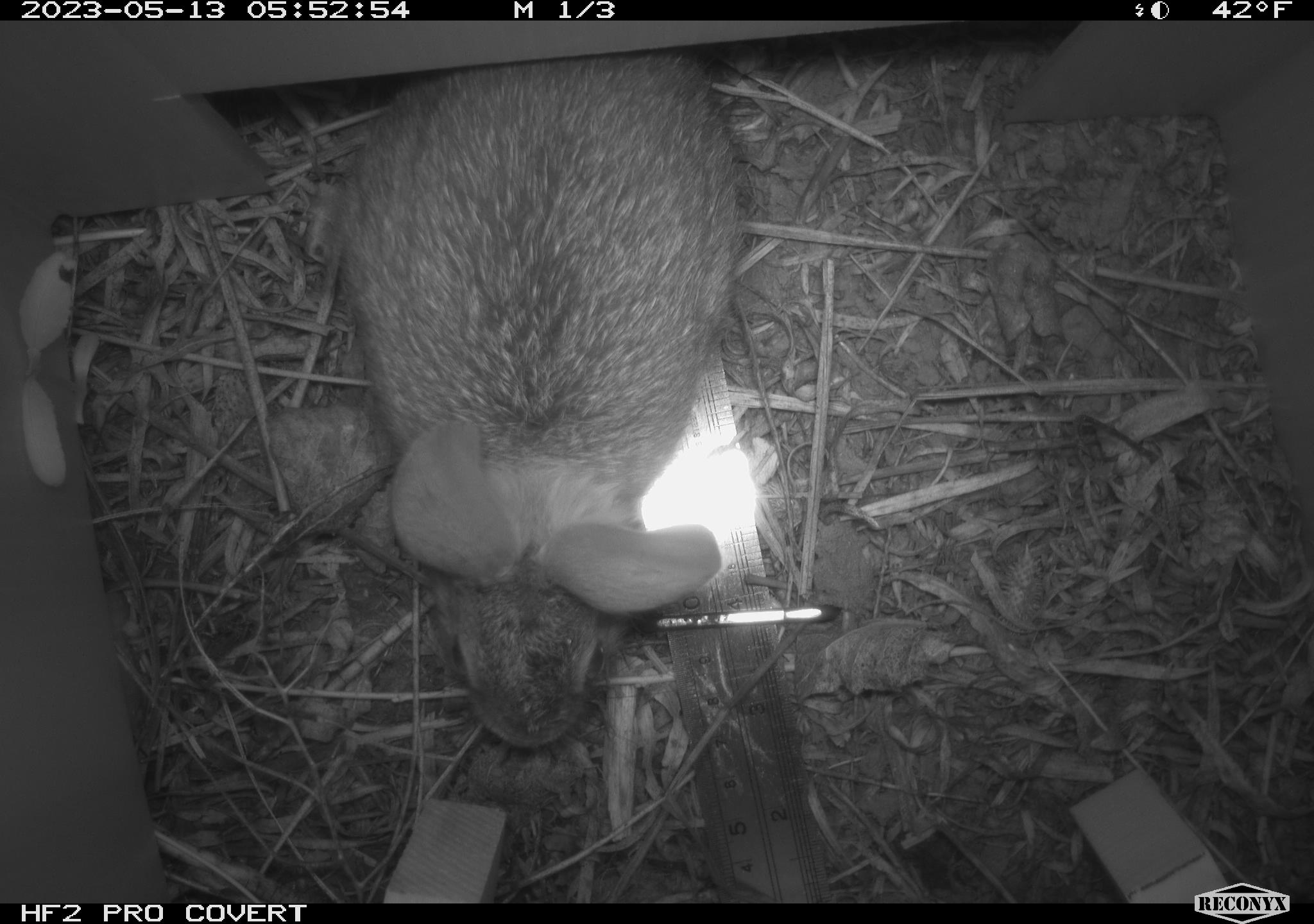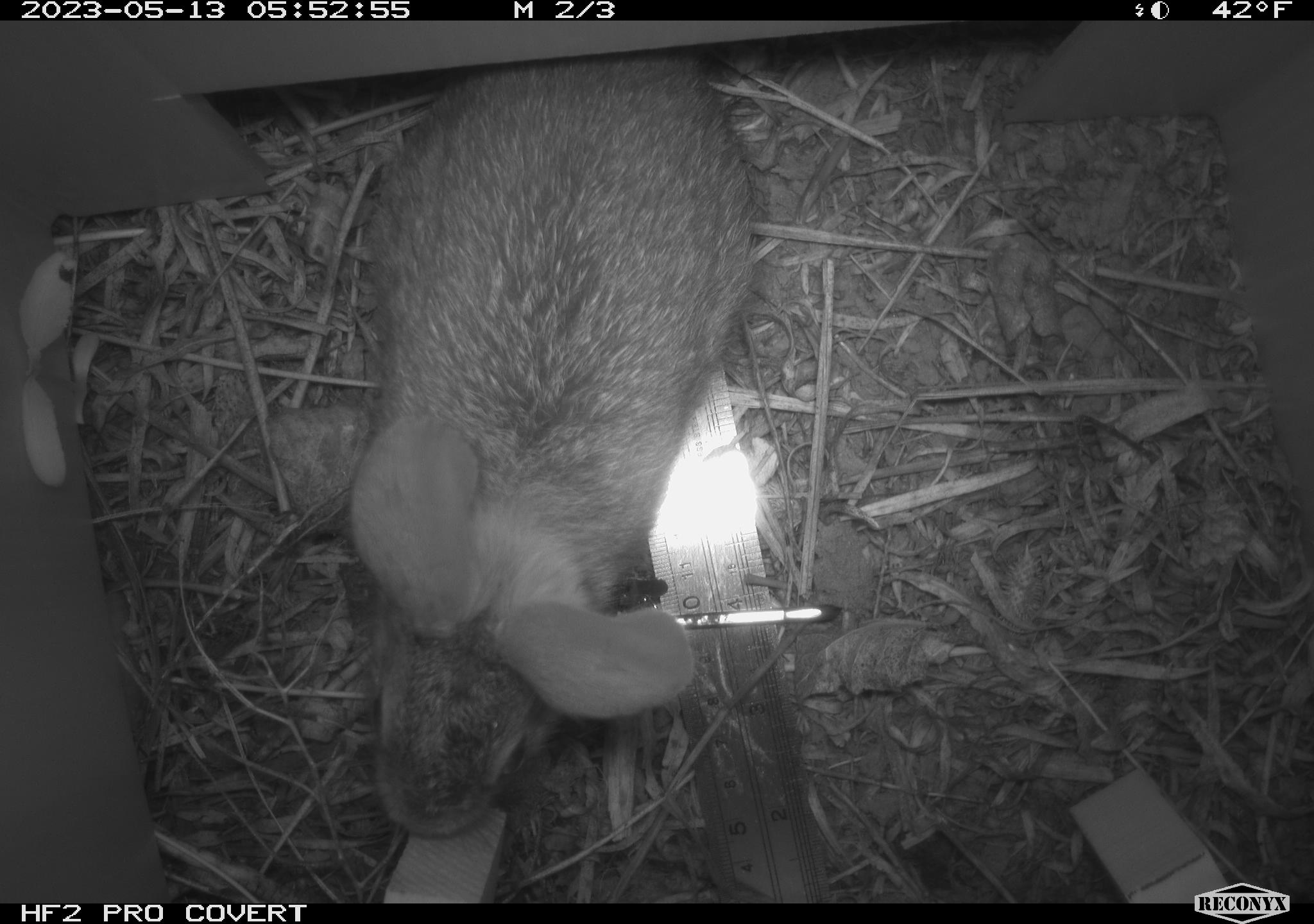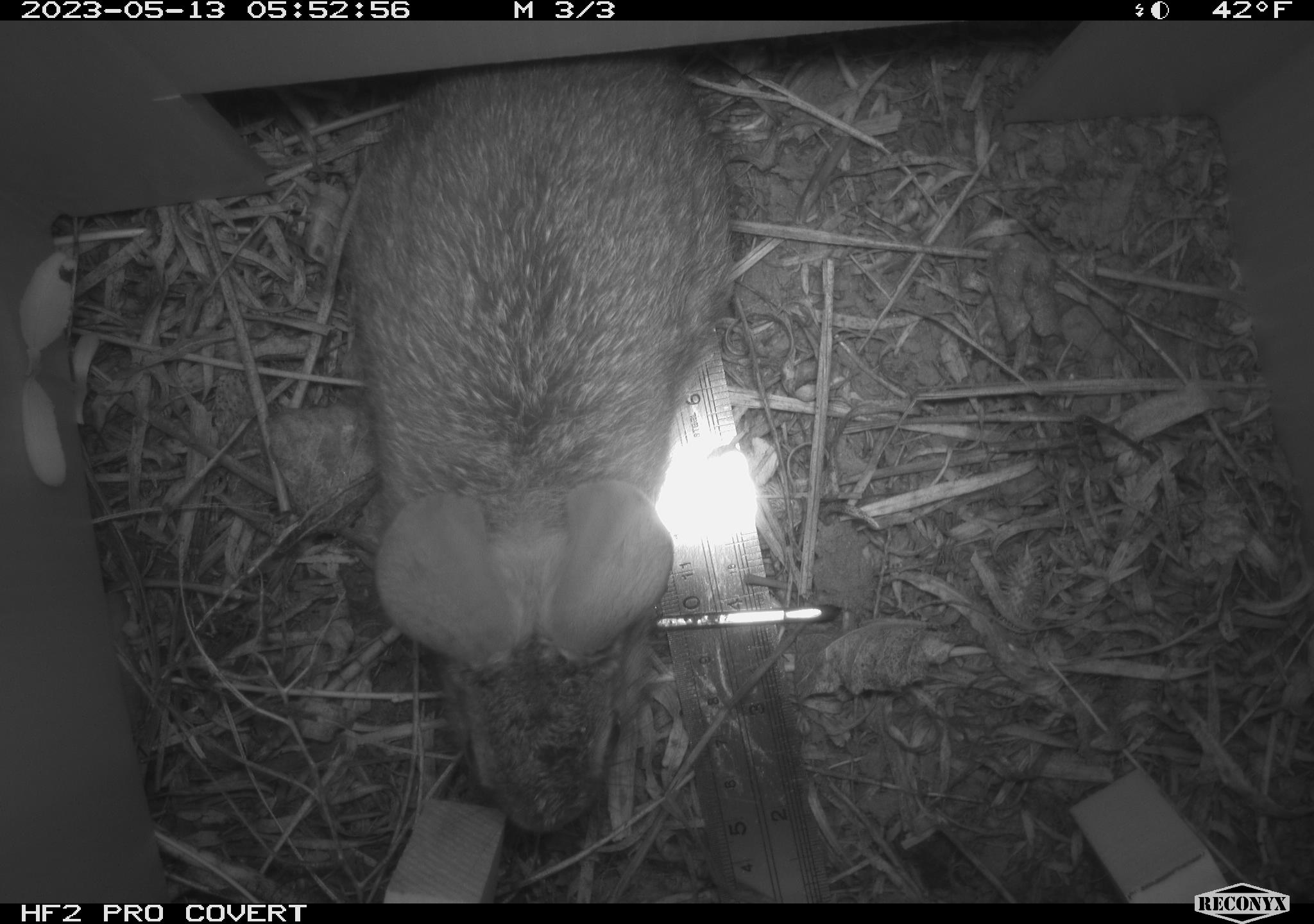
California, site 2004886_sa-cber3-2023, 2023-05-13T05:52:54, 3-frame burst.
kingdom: Animalia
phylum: Chordata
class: Mammalia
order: Lagomorpha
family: Leporidae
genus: Sylvilagus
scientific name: Sylvilagus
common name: cottontail rabbits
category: sylvilagus species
Sylvilagus species (cottontail rabbits) (Sylvilagus).